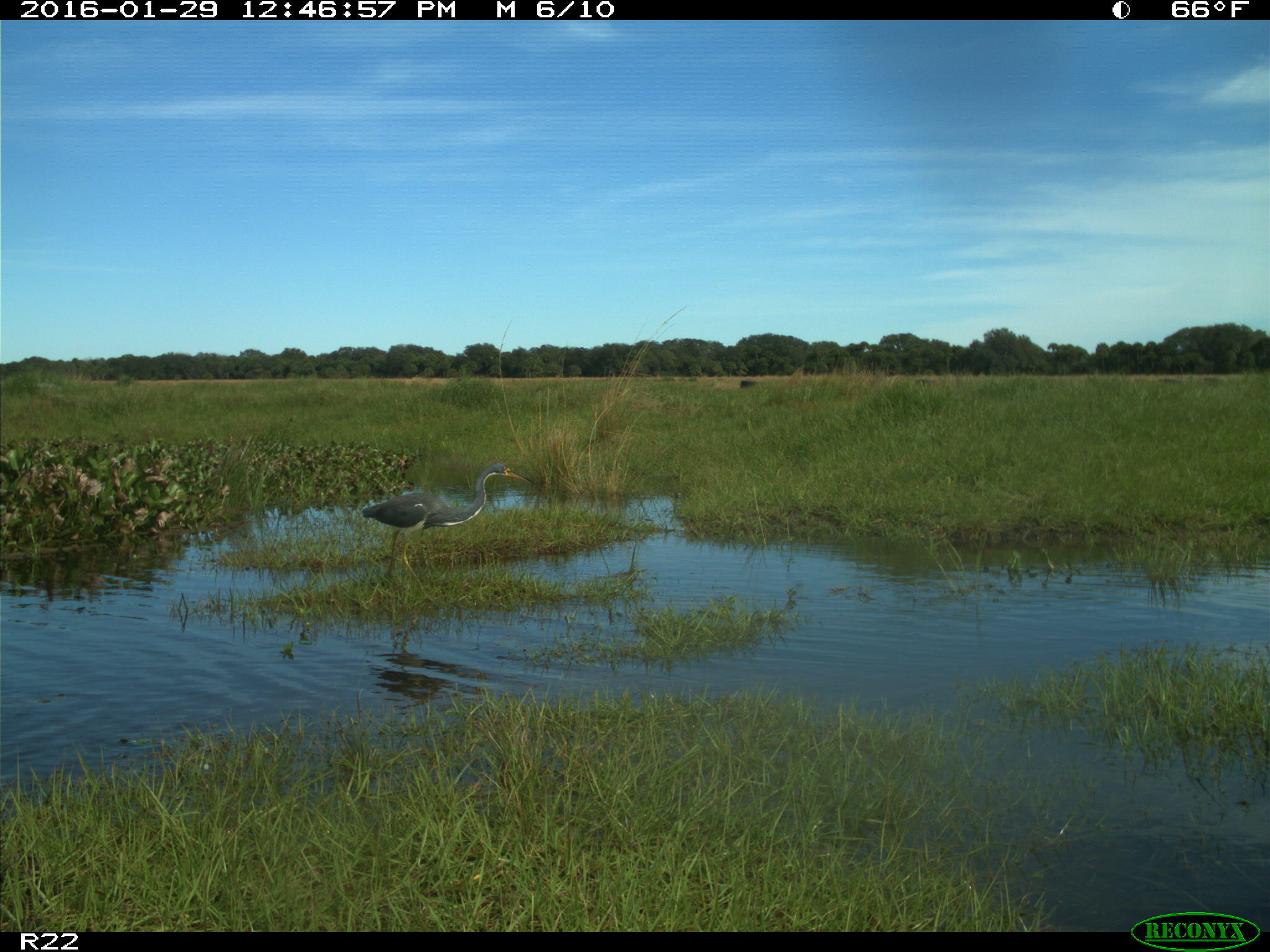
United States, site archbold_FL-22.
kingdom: Animalia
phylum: Chordata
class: Aves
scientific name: Aves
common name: birds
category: unidentified bird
Unidentified bird (birds) (Aves).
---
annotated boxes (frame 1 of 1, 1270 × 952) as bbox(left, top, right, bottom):
animal: bbox(362, 462, 535, 610)